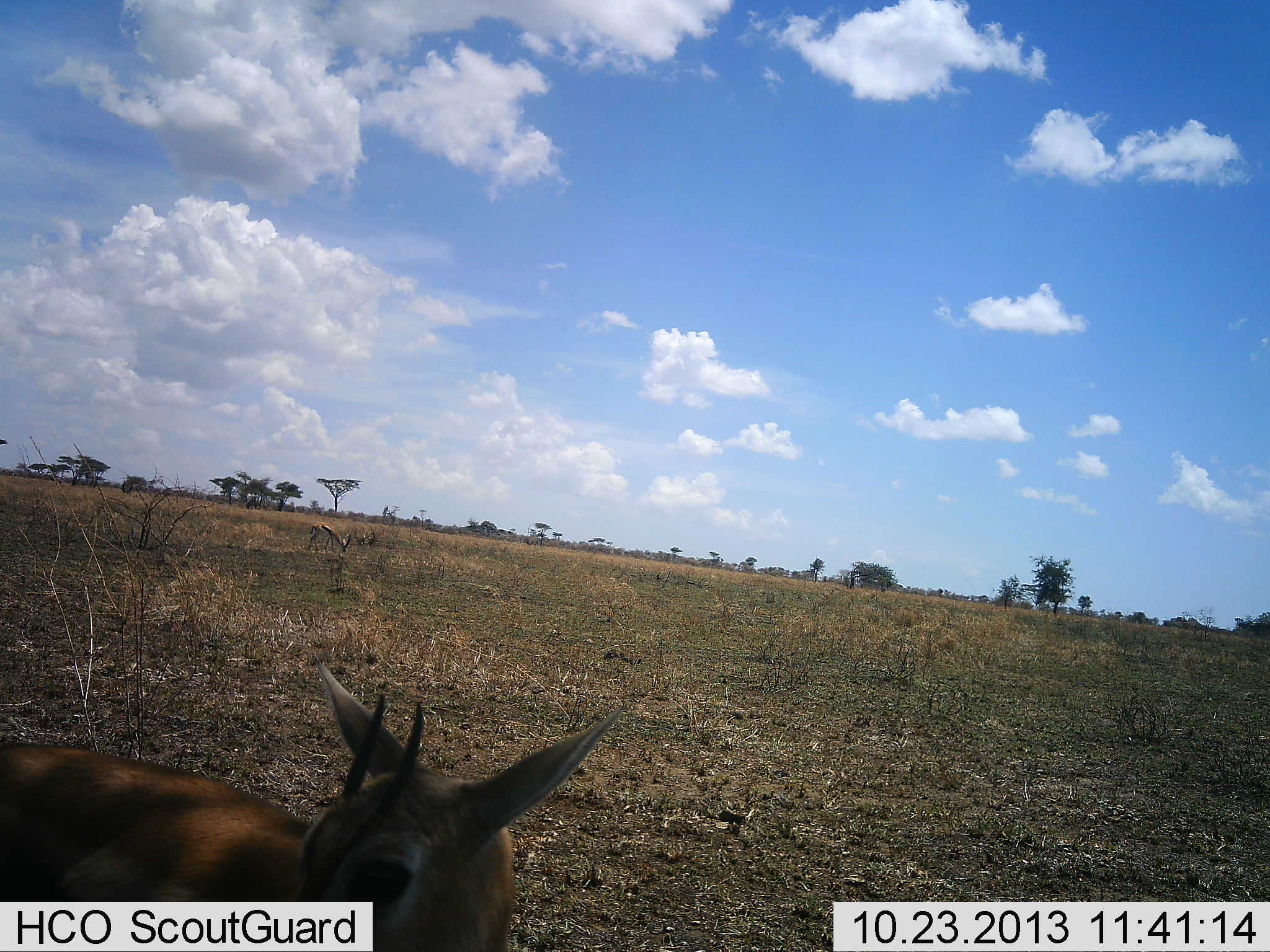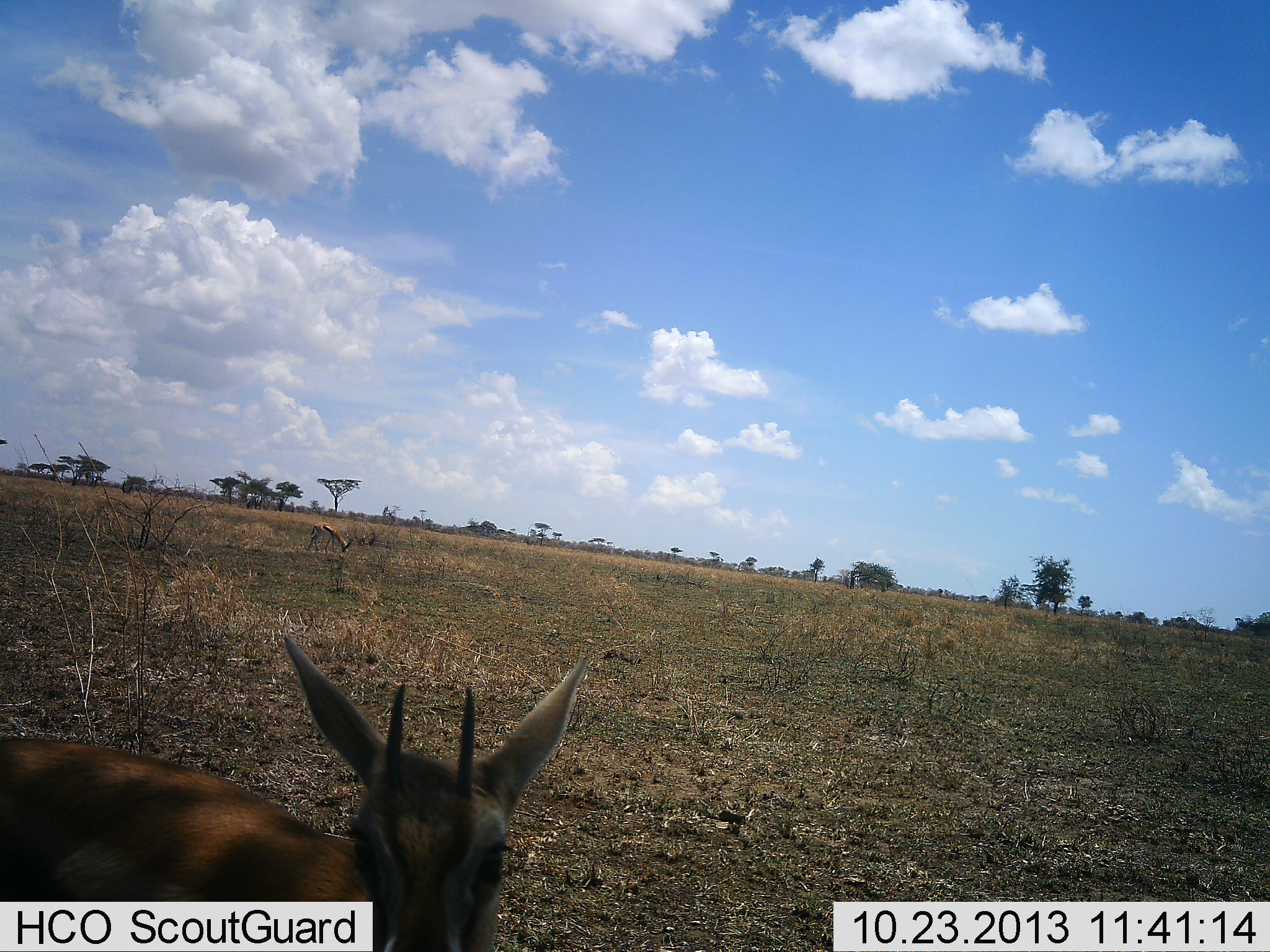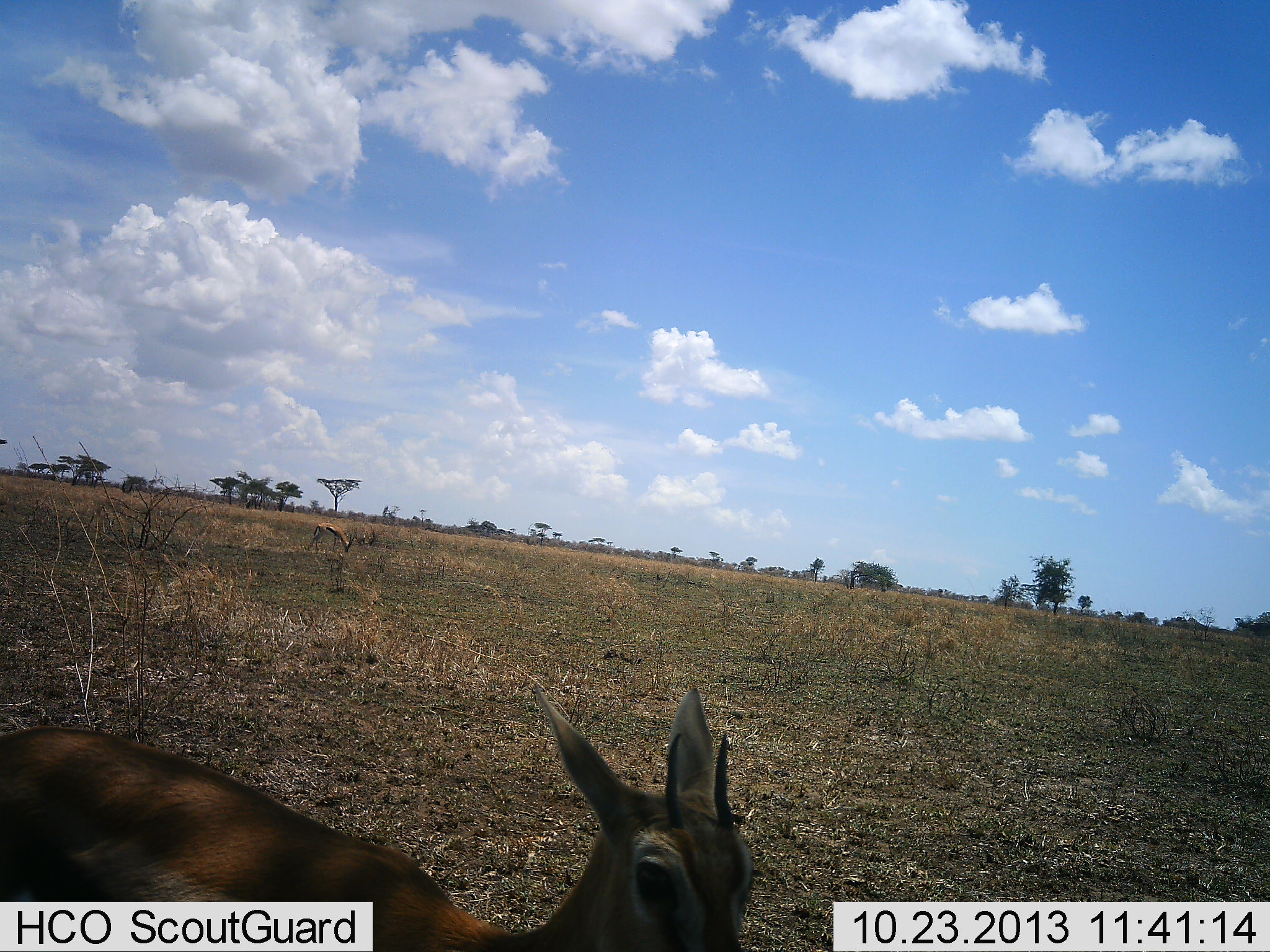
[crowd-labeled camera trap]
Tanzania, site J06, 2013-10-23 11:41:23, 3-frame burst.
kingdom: Animalia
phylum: Chordata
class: Mammalia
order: Artiodactyla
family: Bovidae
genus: Eudorcas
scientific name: Eudorcas thomsonii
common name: thomson's gazelle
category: gazellethomsons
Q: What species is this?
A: Gazellethomsons (thomson's gazelle) (Eudorcas thomsonii).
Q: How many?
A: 1.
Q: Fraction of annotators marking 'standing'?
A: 80%.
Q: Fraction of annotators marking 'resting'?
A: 10%.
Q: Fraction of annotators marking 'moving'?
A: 0%.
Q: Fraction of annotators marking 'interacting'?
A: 0%.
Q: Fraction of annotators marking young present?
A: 10%.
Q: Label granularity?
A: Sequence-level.